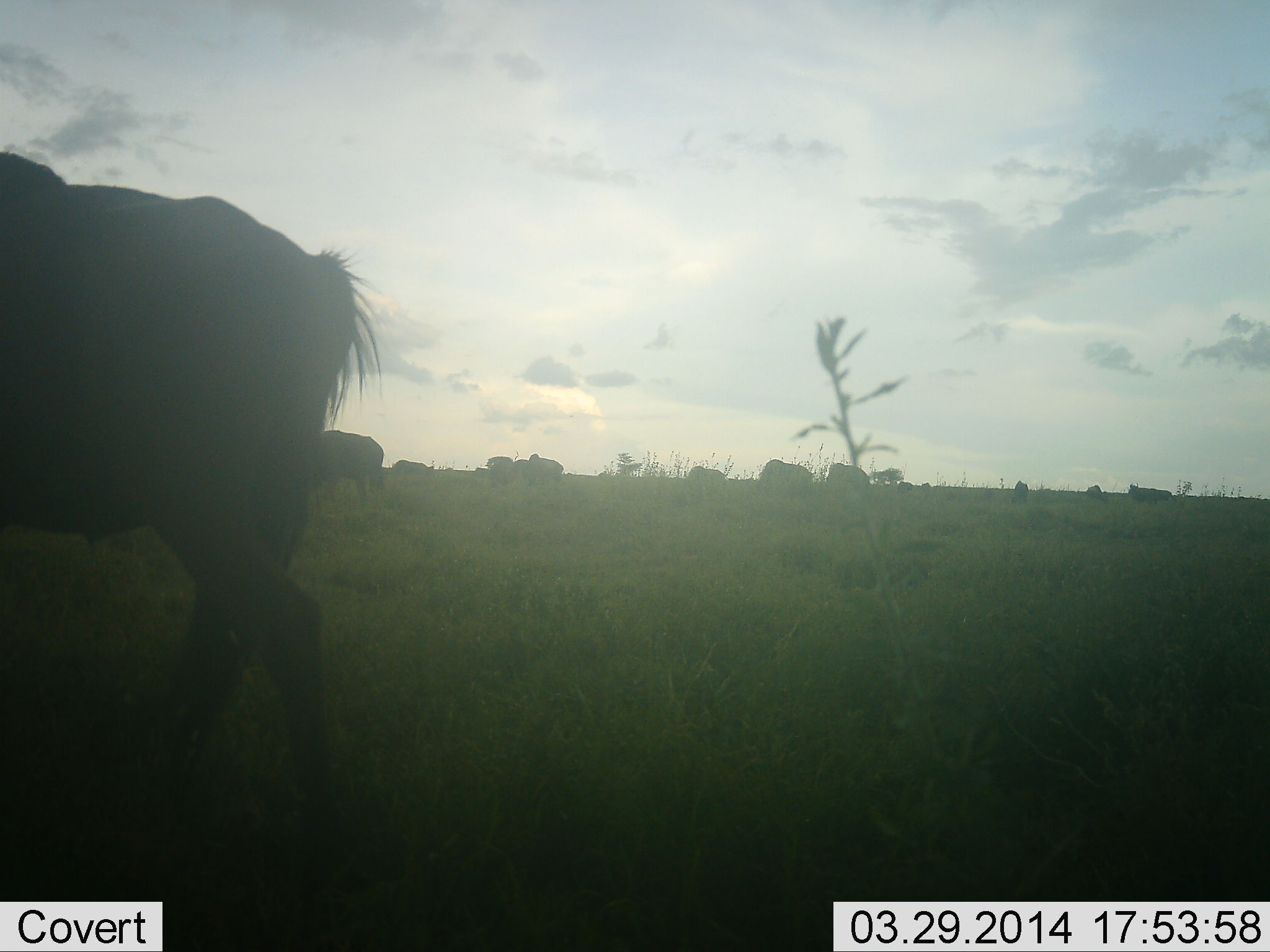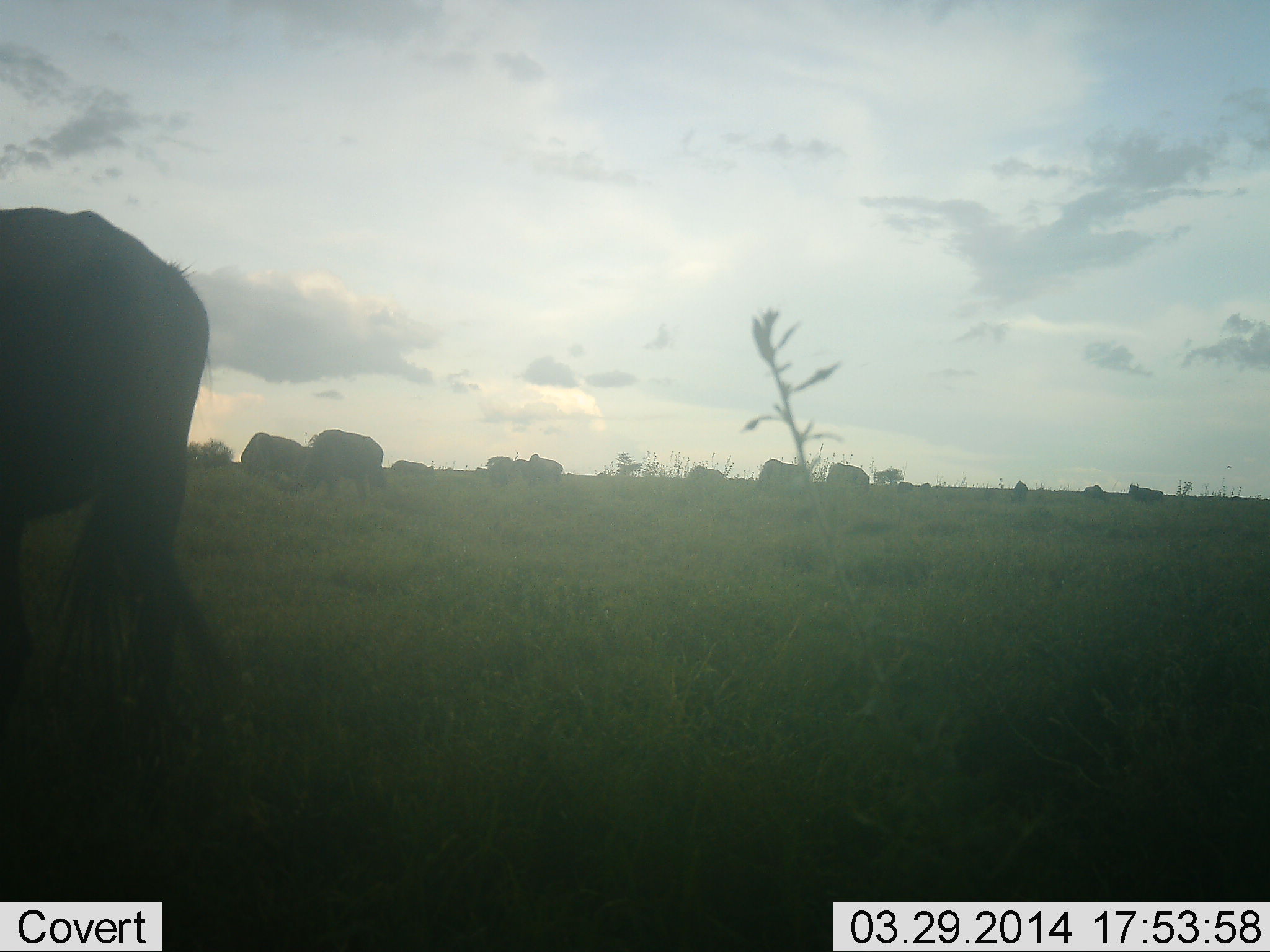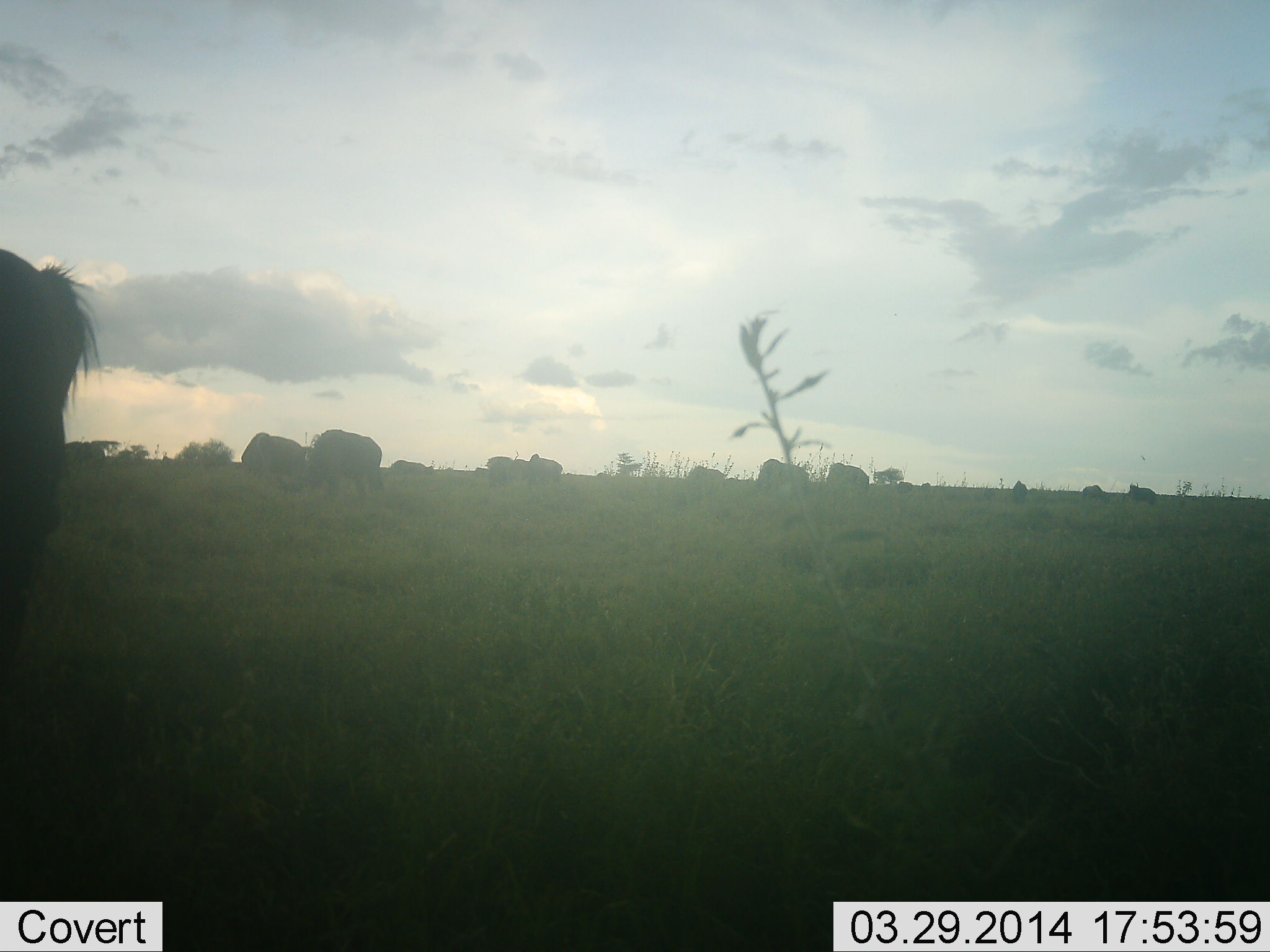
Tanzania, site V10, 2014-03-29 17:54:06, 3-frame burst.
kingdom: Animalia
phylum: Chordata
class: Mammalia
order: Artiodactyla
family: Bovidae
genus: Connochaetes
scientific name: Connochaetes taurinus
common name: blue wildebeest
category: wildebeest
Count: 11-50.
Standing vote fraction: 33%.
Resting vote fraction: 11%.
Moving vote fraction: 56%.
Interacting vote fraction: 0%.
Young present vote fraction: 0%.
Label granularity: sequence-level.